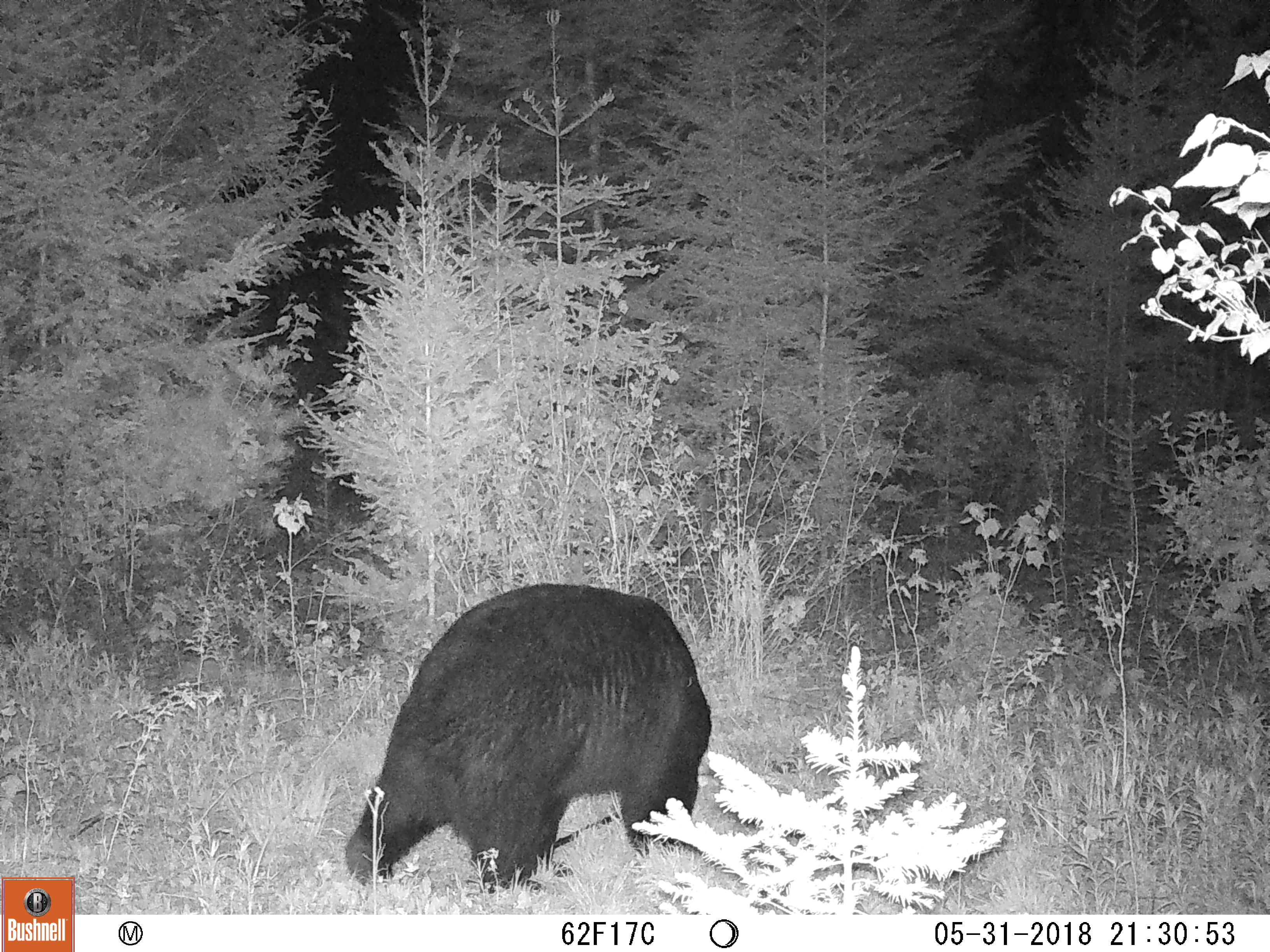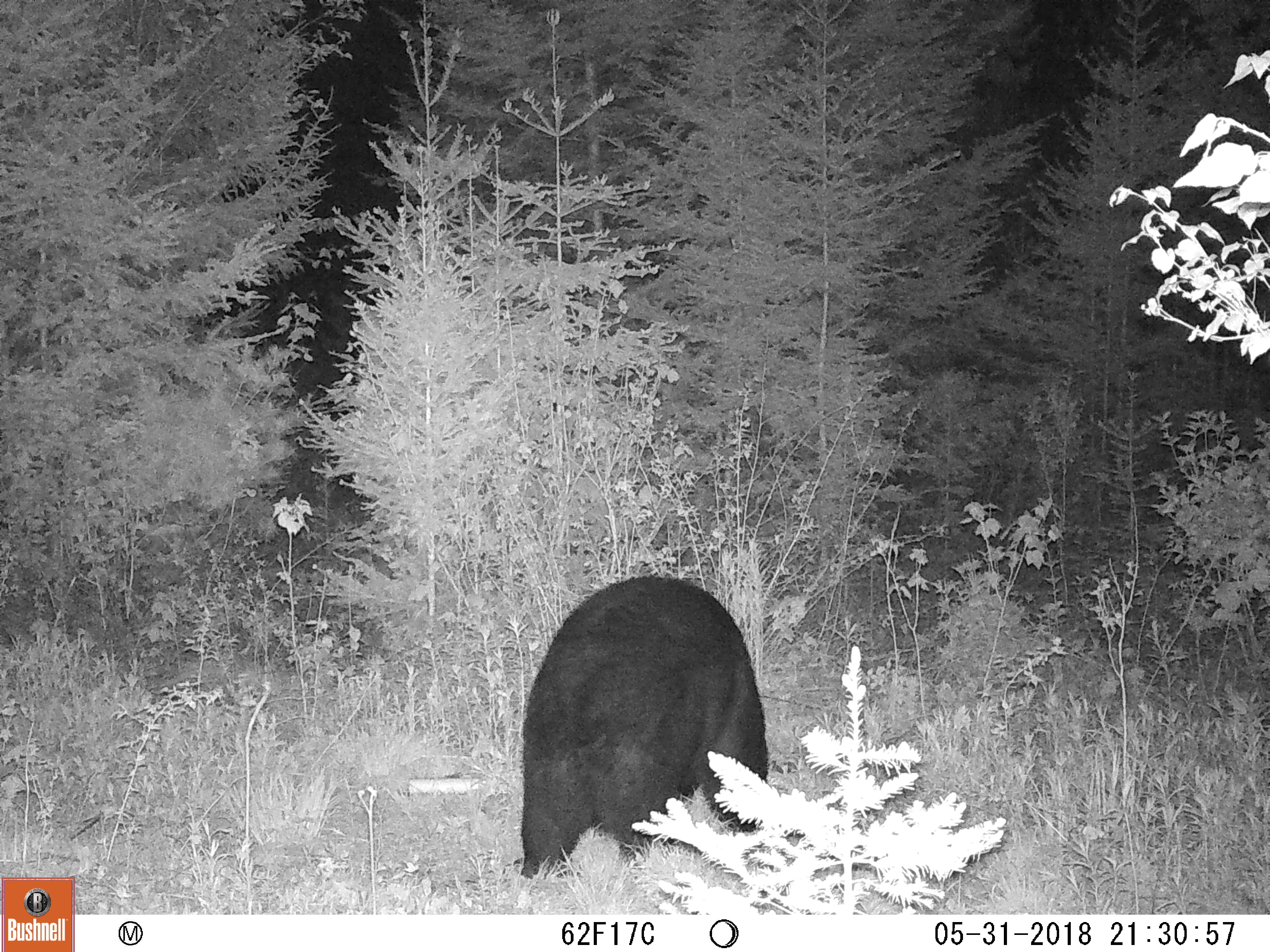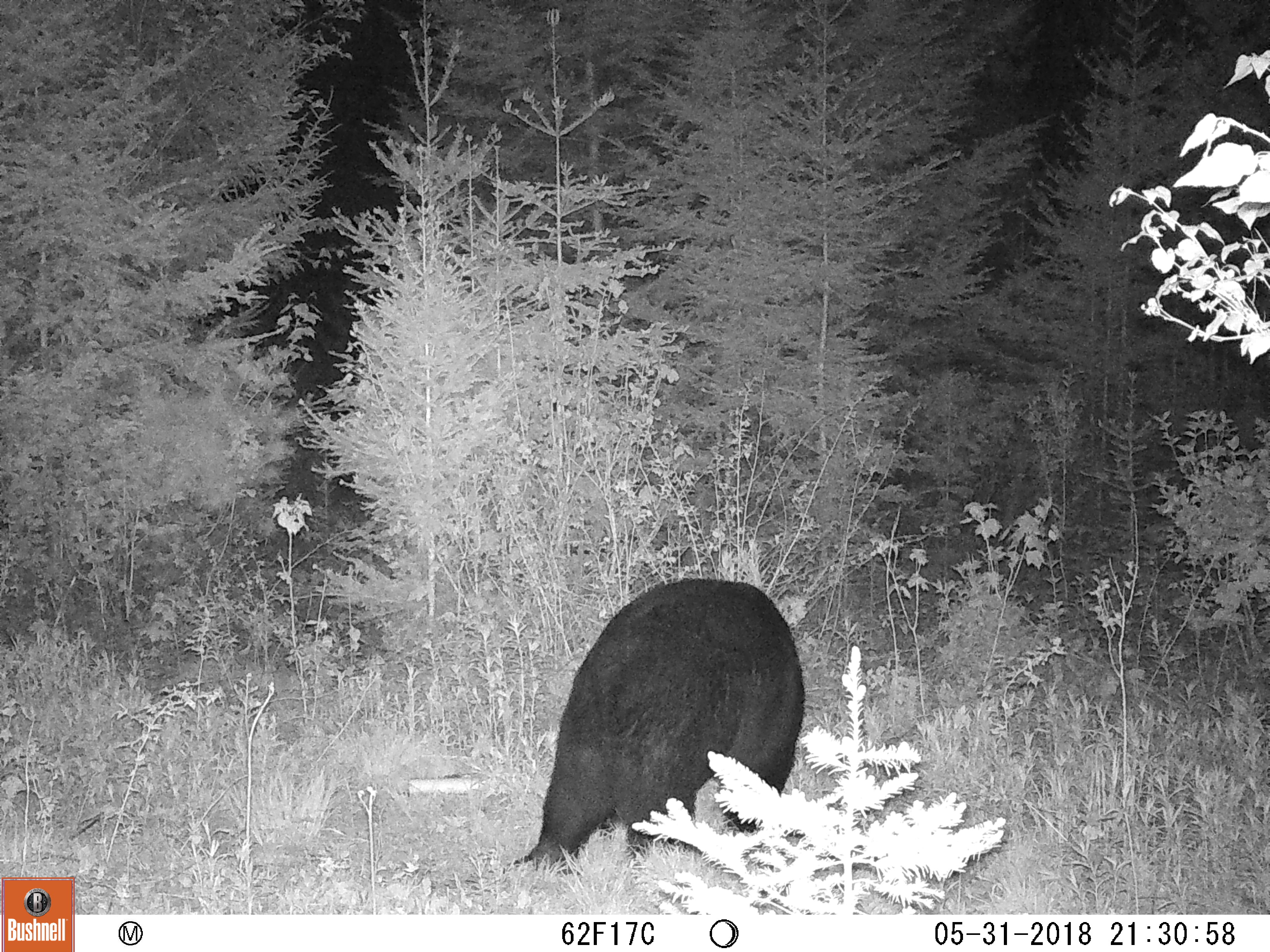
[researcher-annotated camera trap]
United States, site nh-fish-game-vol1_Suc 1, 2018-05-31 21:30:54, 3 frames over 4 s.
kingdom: Animalia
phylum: Chordata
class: Mammalia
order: Carnivora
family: Ursidae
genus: Ursus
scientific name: Ursus americanus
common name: black bear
Black bear (Ursus americanus).